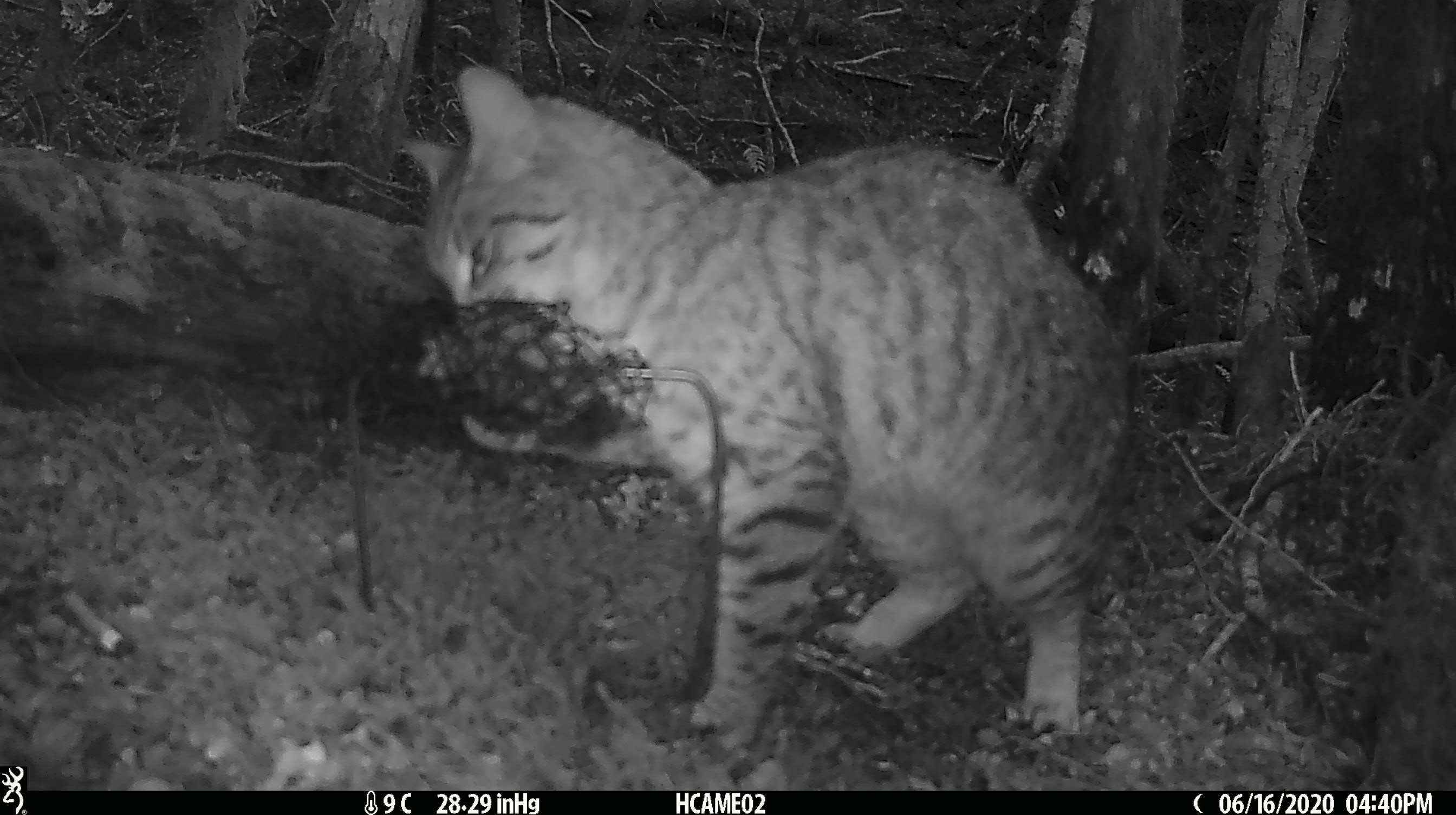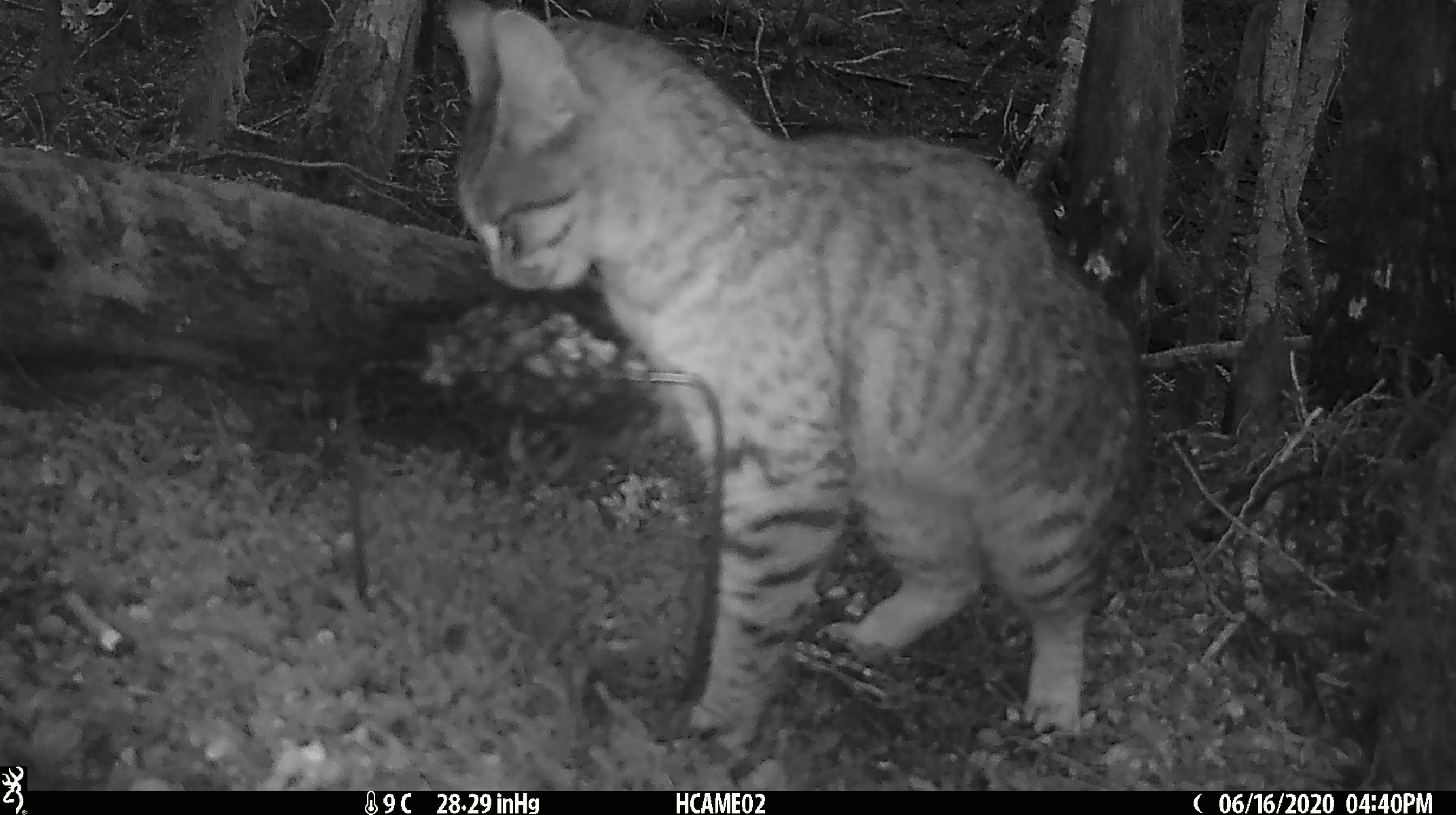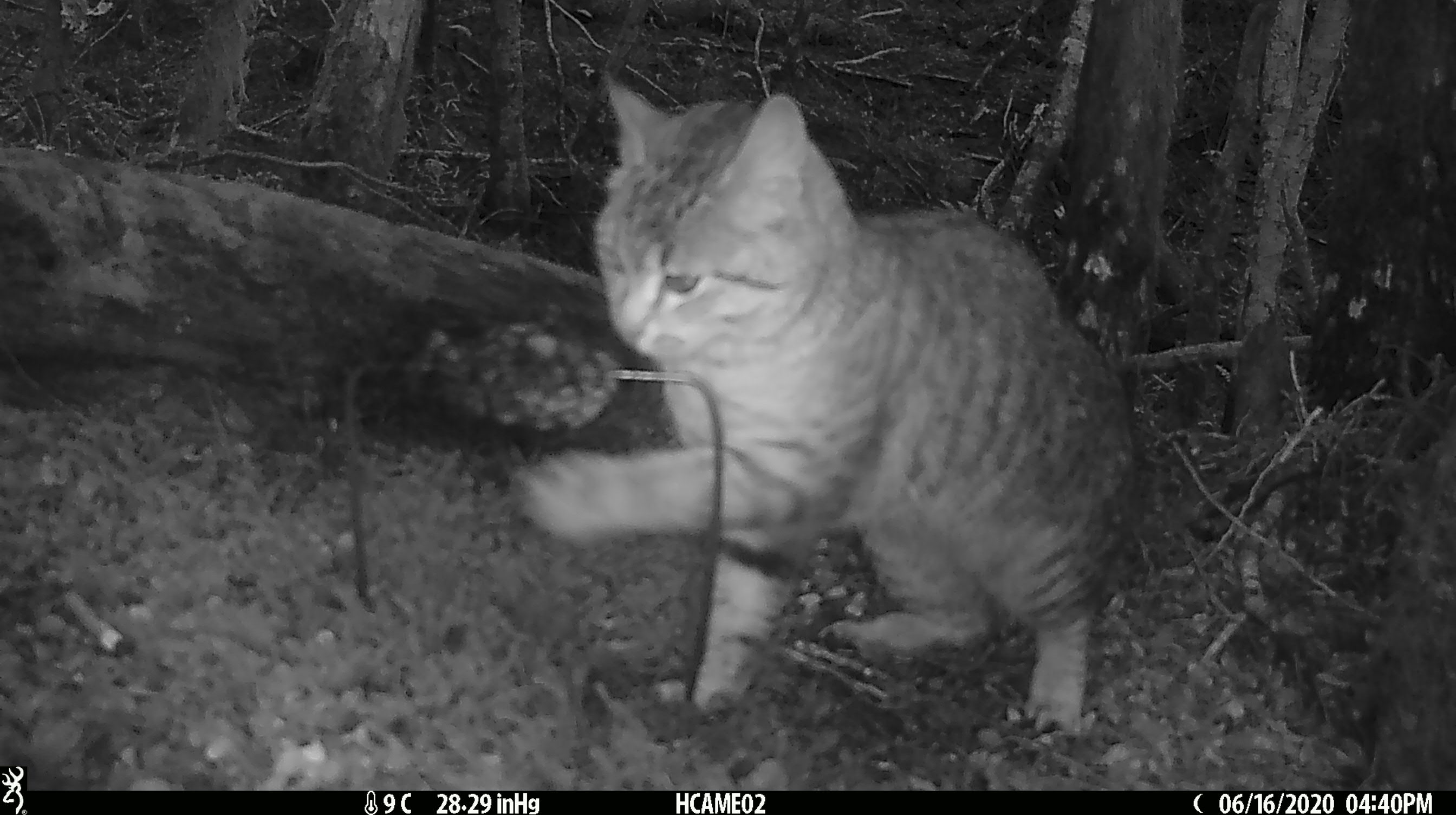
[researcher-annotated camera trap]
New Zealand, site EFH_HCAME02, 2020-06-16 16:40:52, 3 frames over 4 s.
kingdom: Animalia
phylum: Chordata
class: Mammalia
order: Carnivora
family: Felidae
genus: Felis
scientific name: Felis catus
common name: domestic cat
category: cat